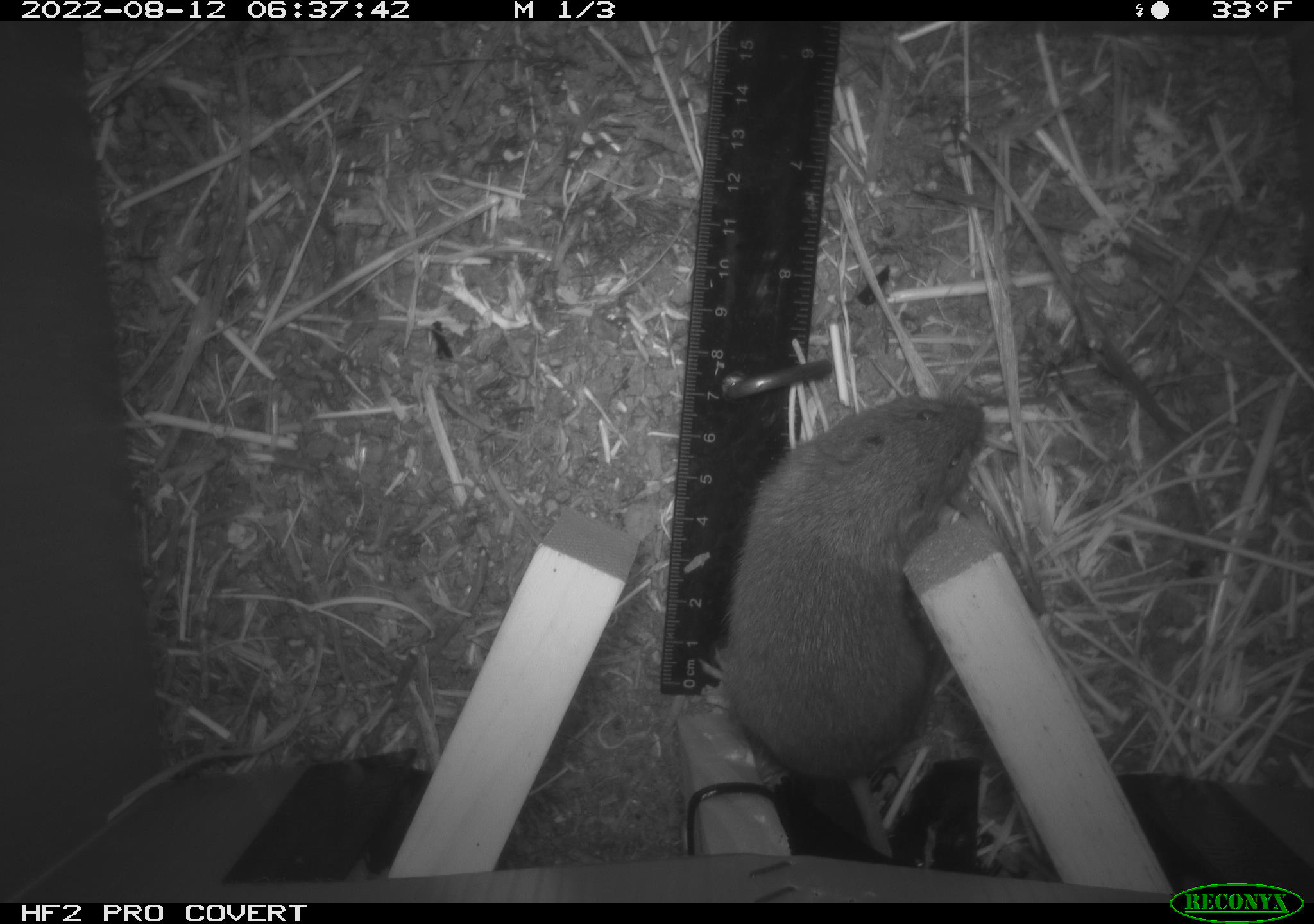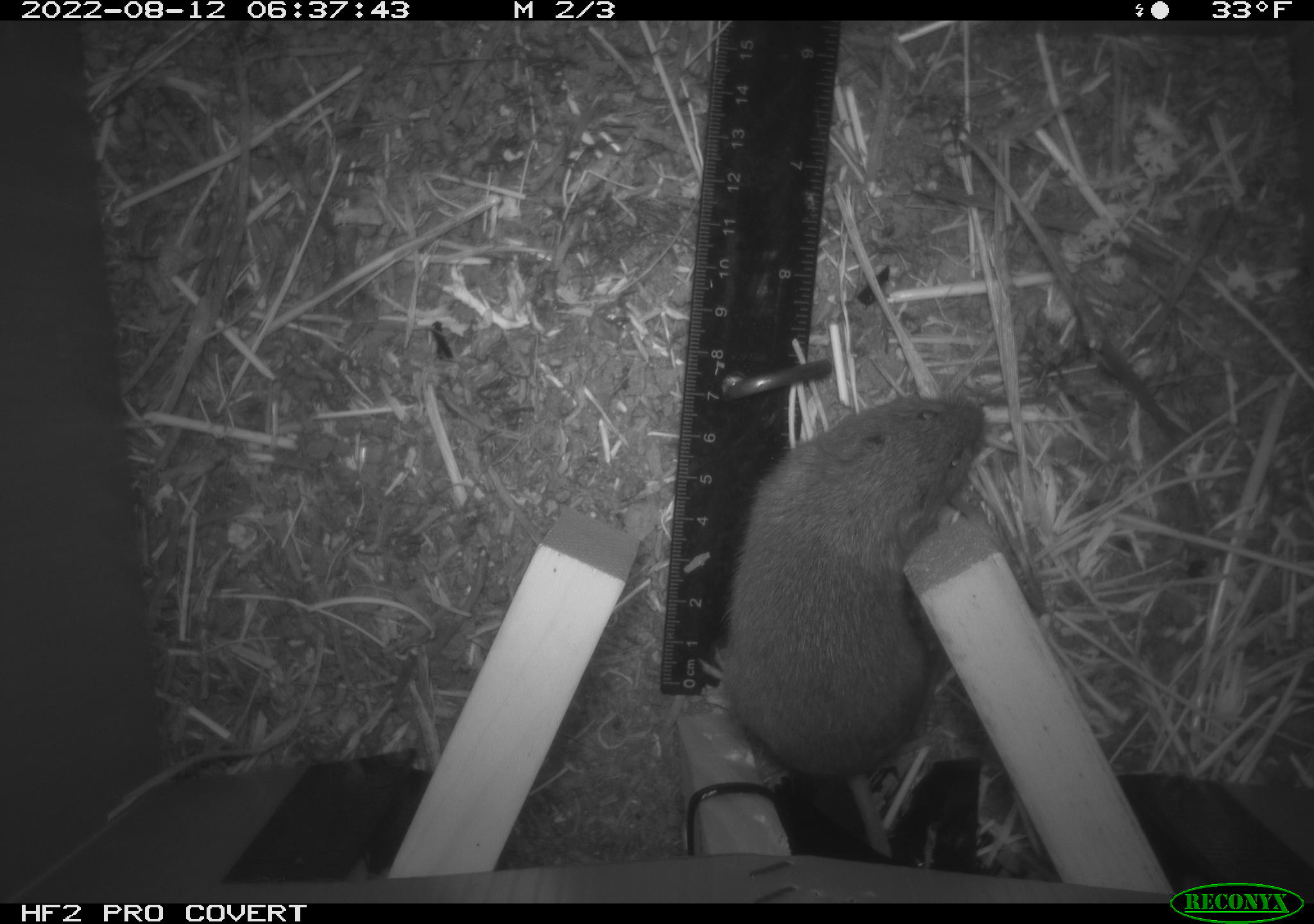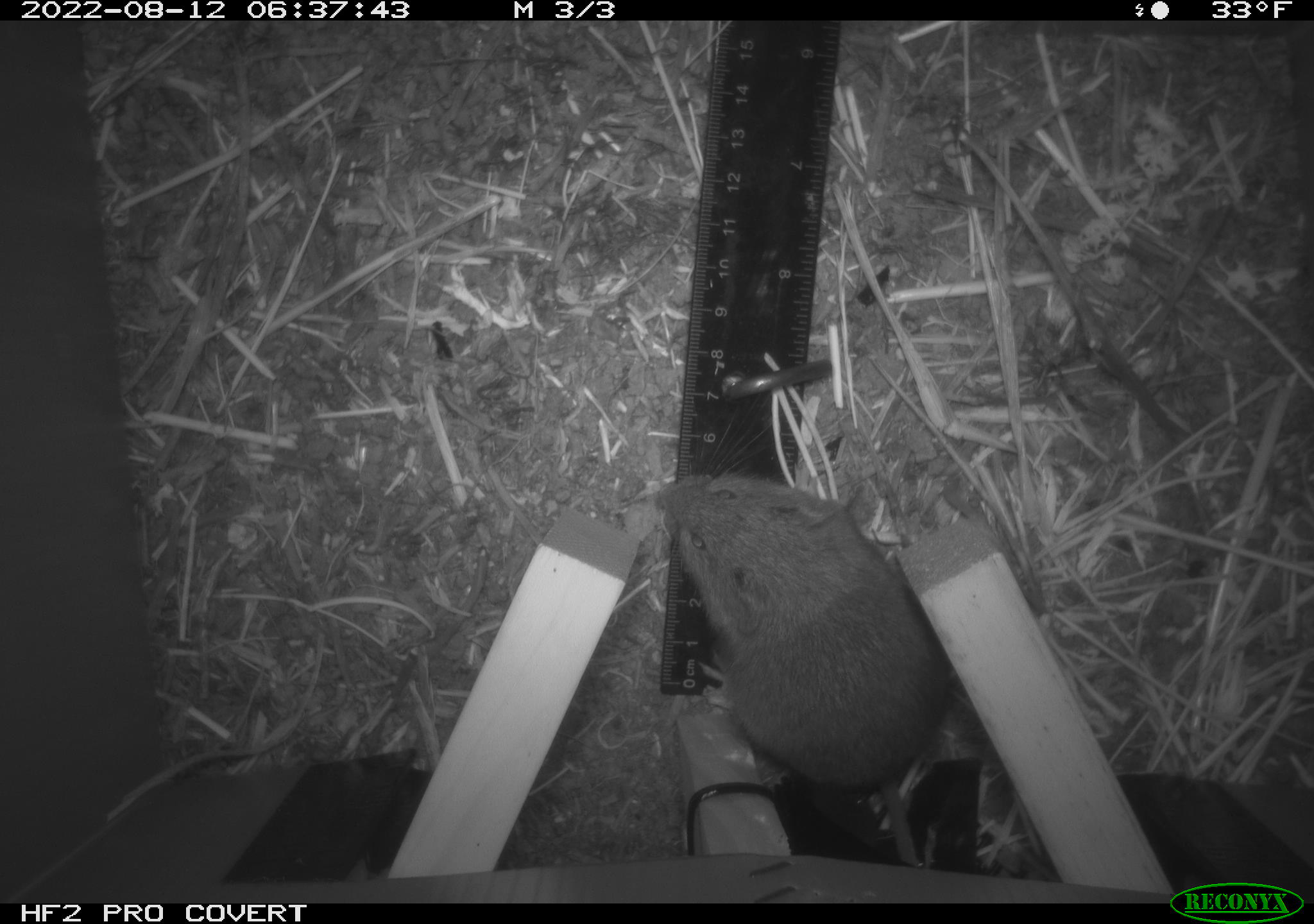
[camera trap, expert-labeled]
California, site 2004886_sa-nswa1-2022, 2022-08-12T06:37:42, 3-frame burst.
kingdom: Animalia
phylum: Chordata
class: Mammalia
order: Rodentia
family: Cricetidae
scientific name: Cricetidae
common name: hamsters, voles, lemmings, and allies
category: cricetidae family